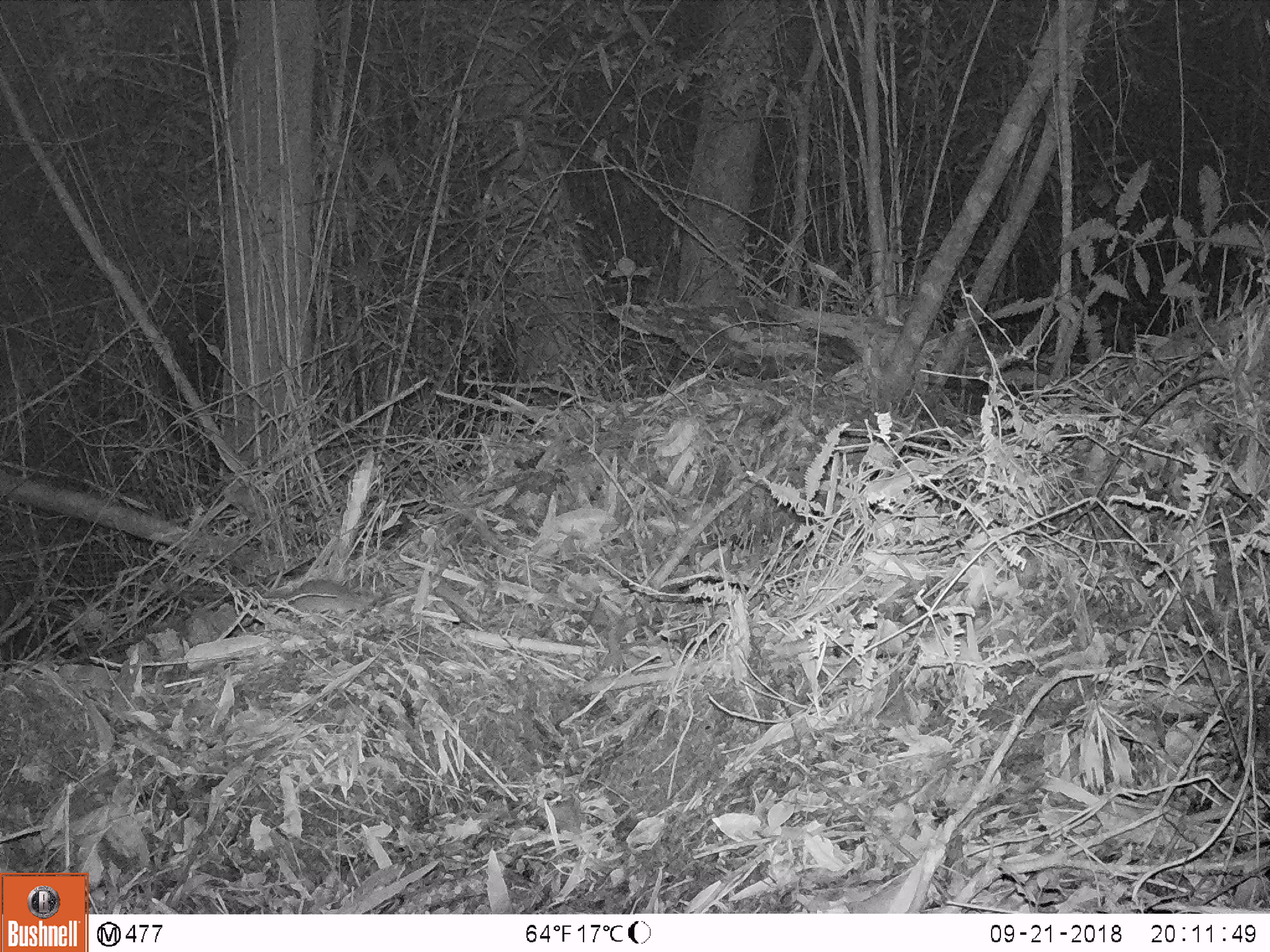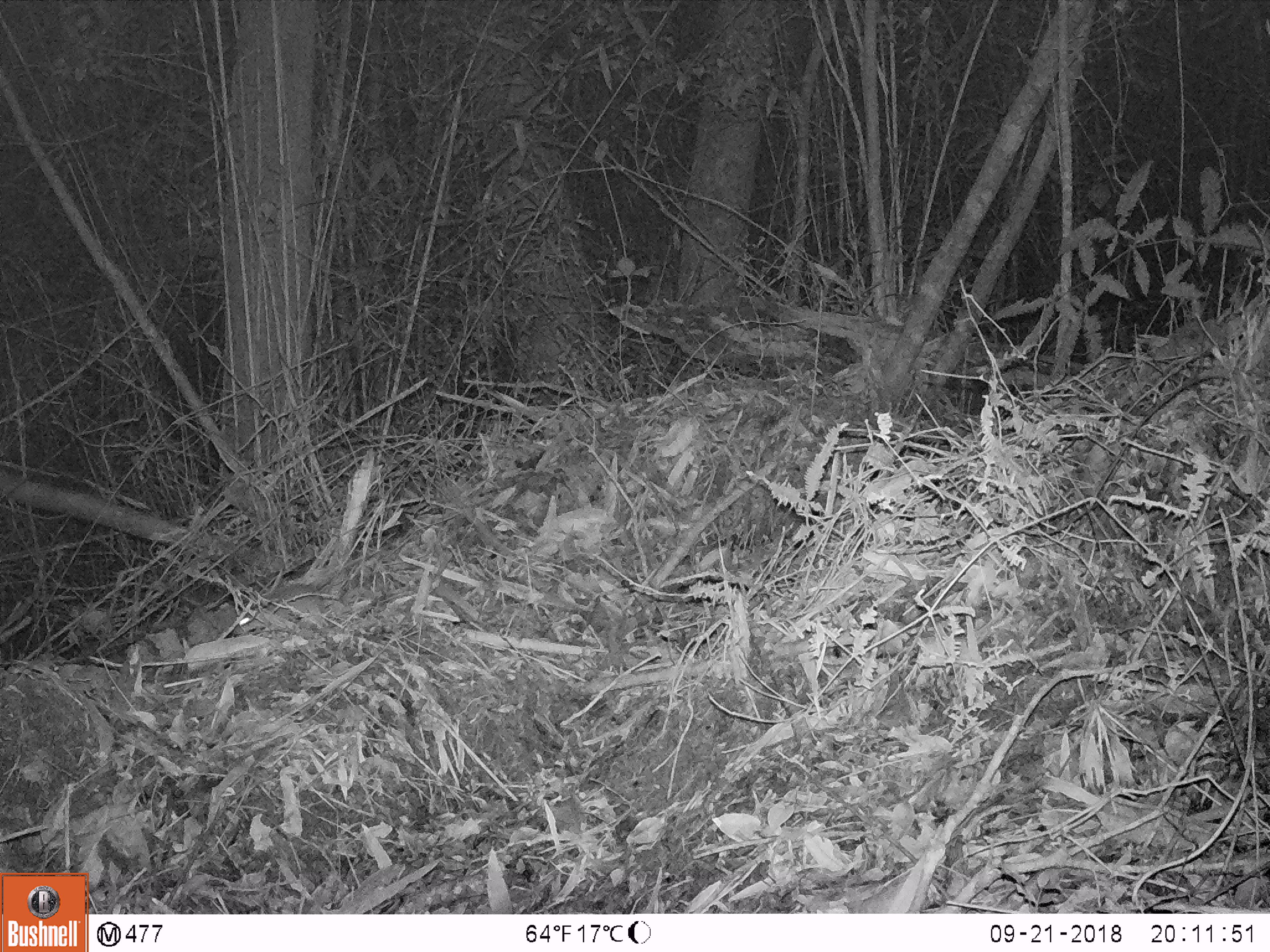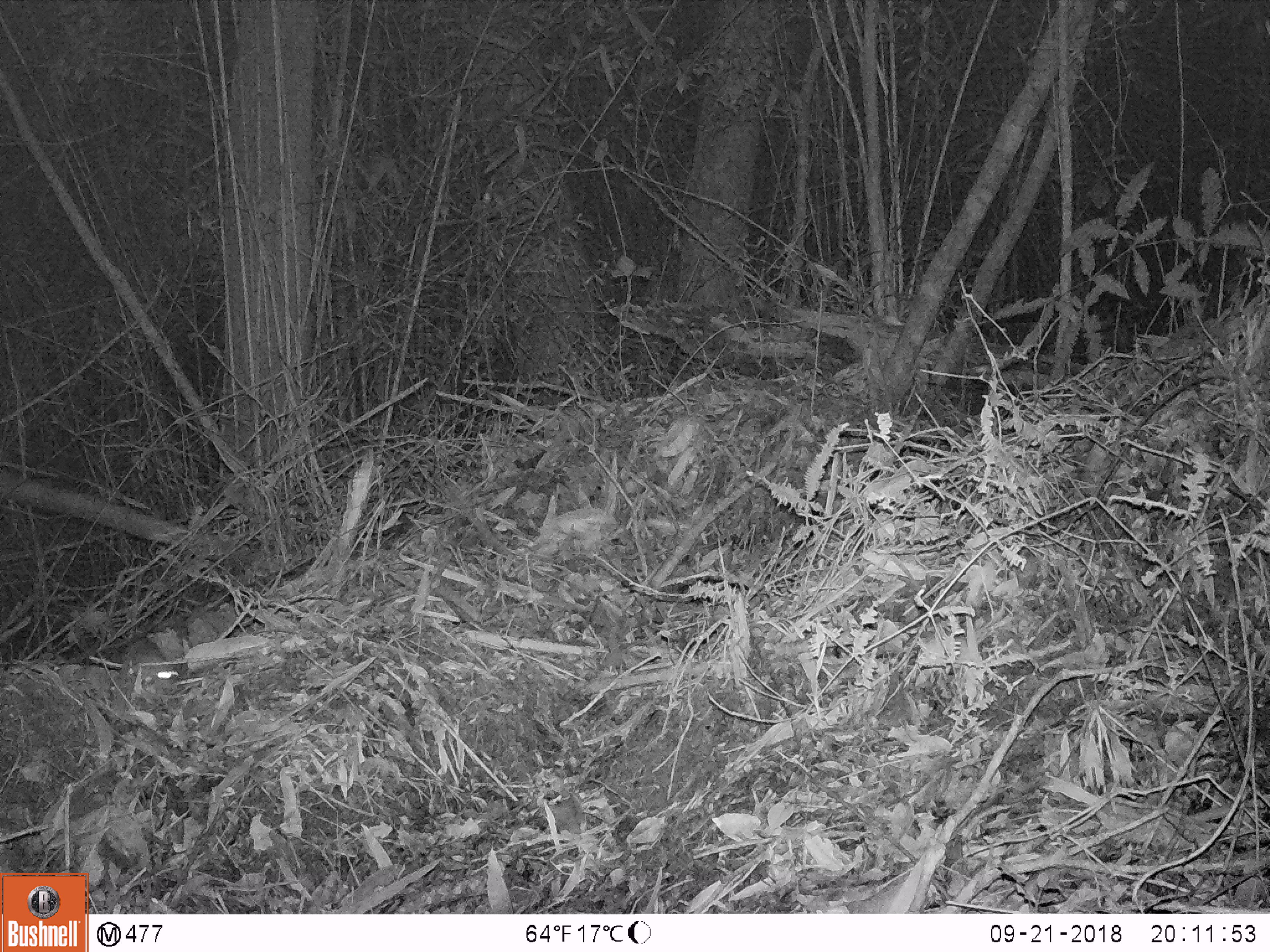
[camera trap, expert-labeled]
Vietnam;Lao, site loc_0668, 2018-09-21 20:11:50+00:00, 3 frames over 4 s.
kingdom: Animalia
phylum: Chordata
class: Mammalia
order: Rodentia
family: Muridae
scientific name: Muridae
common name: old-world mice and rats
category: unidentified murid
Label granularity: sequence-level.